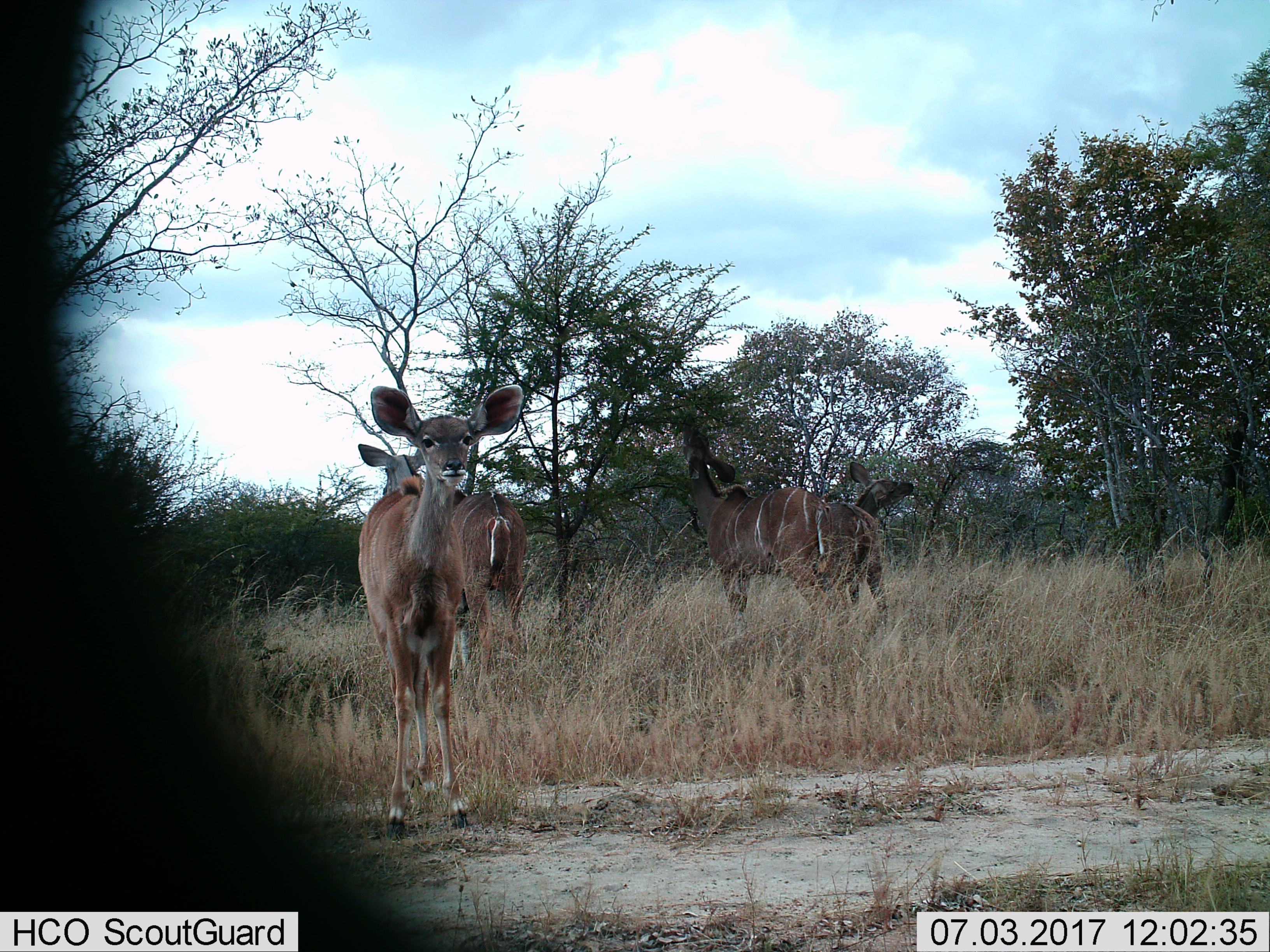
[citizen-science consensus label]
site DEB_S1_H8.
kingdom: Animalia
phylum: Chordata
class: Mammalia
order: Artiodactyla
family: Bovidae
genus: Tragelaphus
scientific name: Tragelaphus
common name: kudu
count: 4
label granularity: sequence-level